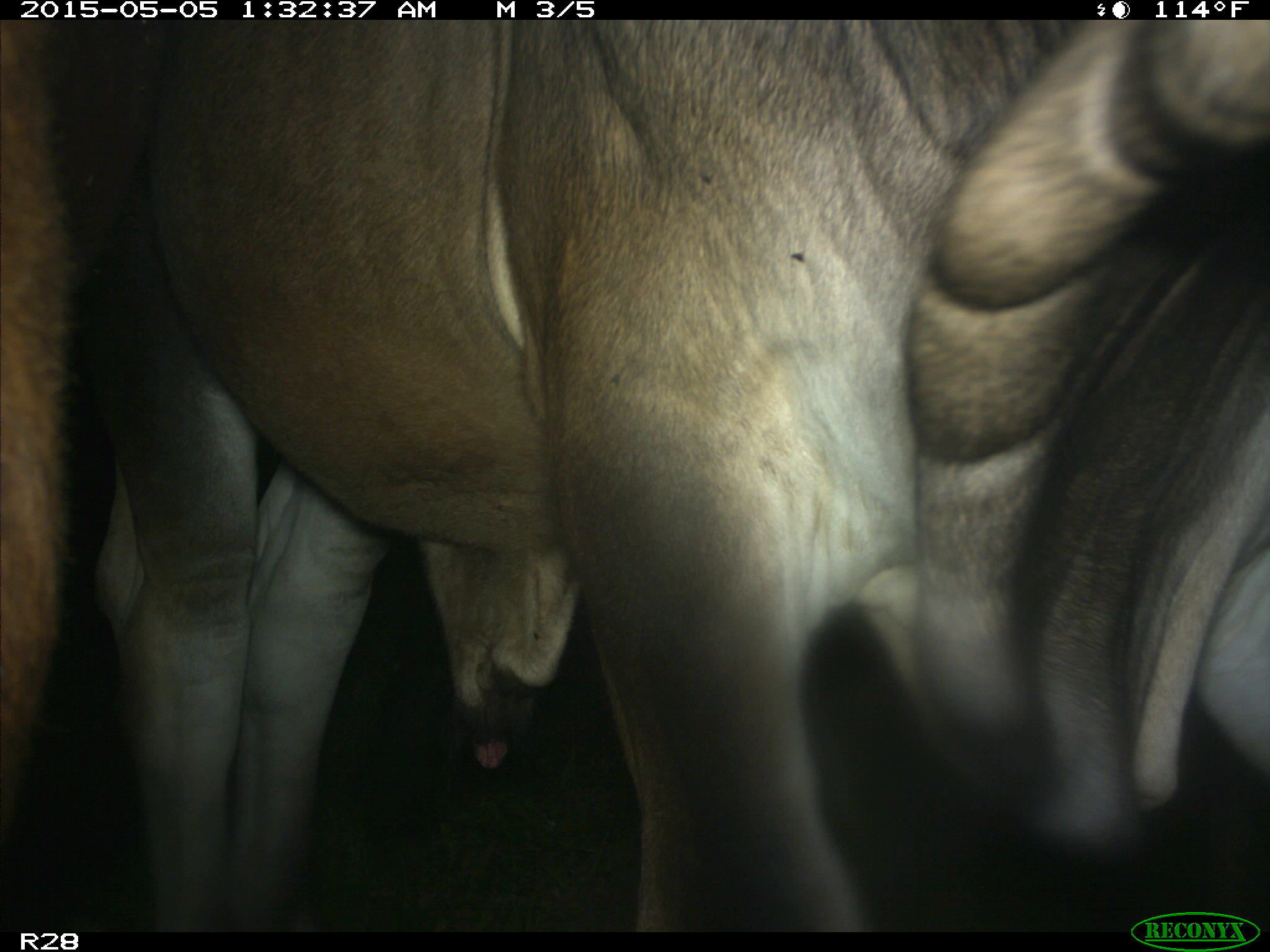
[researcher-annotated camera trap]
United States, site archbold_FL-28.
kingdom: Animalia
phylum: Chordata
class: Mammalia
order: Artiodactyla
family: Bovidae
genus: Bos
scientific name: Bos taurus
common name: domestic cow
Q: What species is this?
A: Bos taurus (domestic cow).